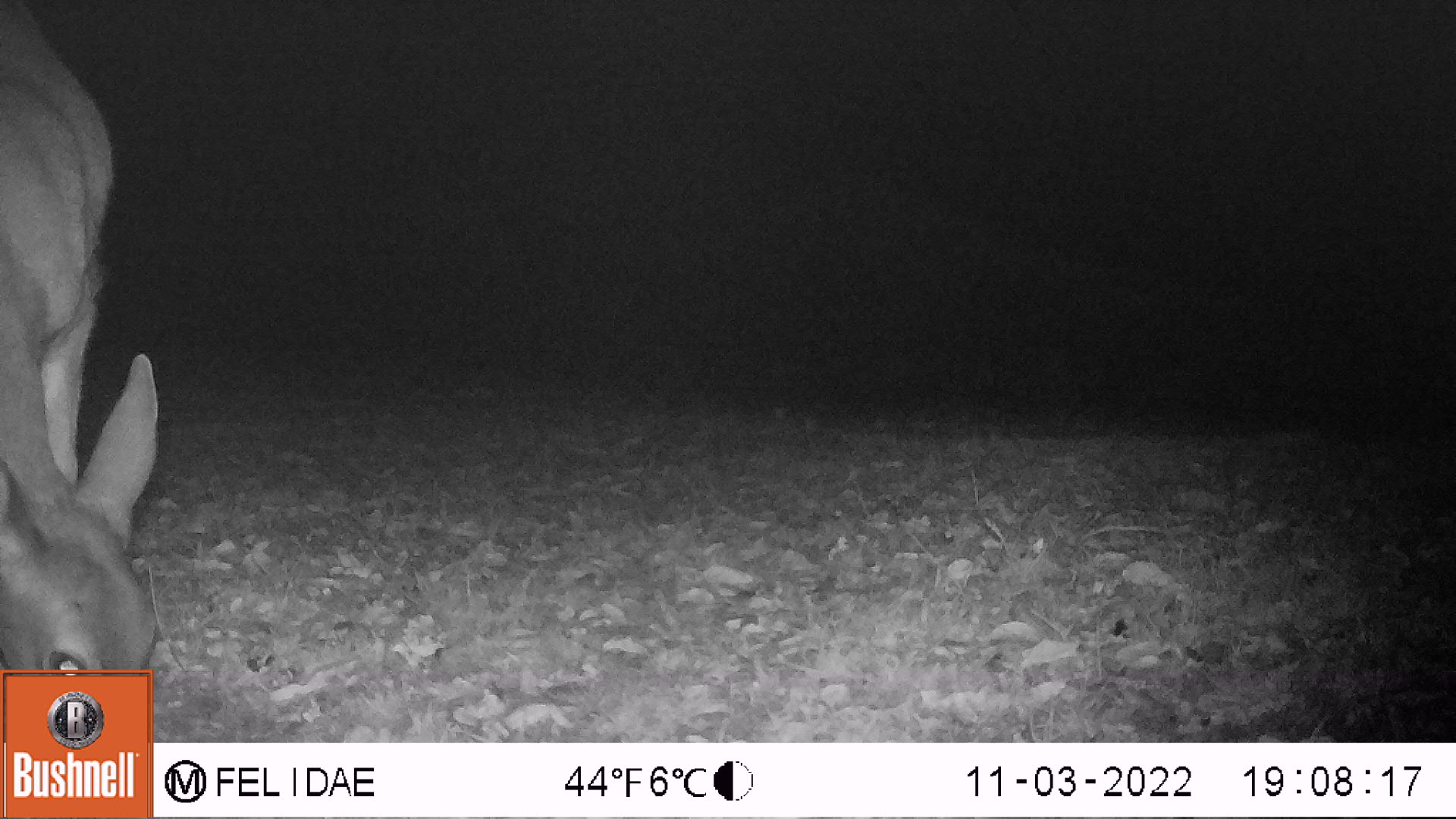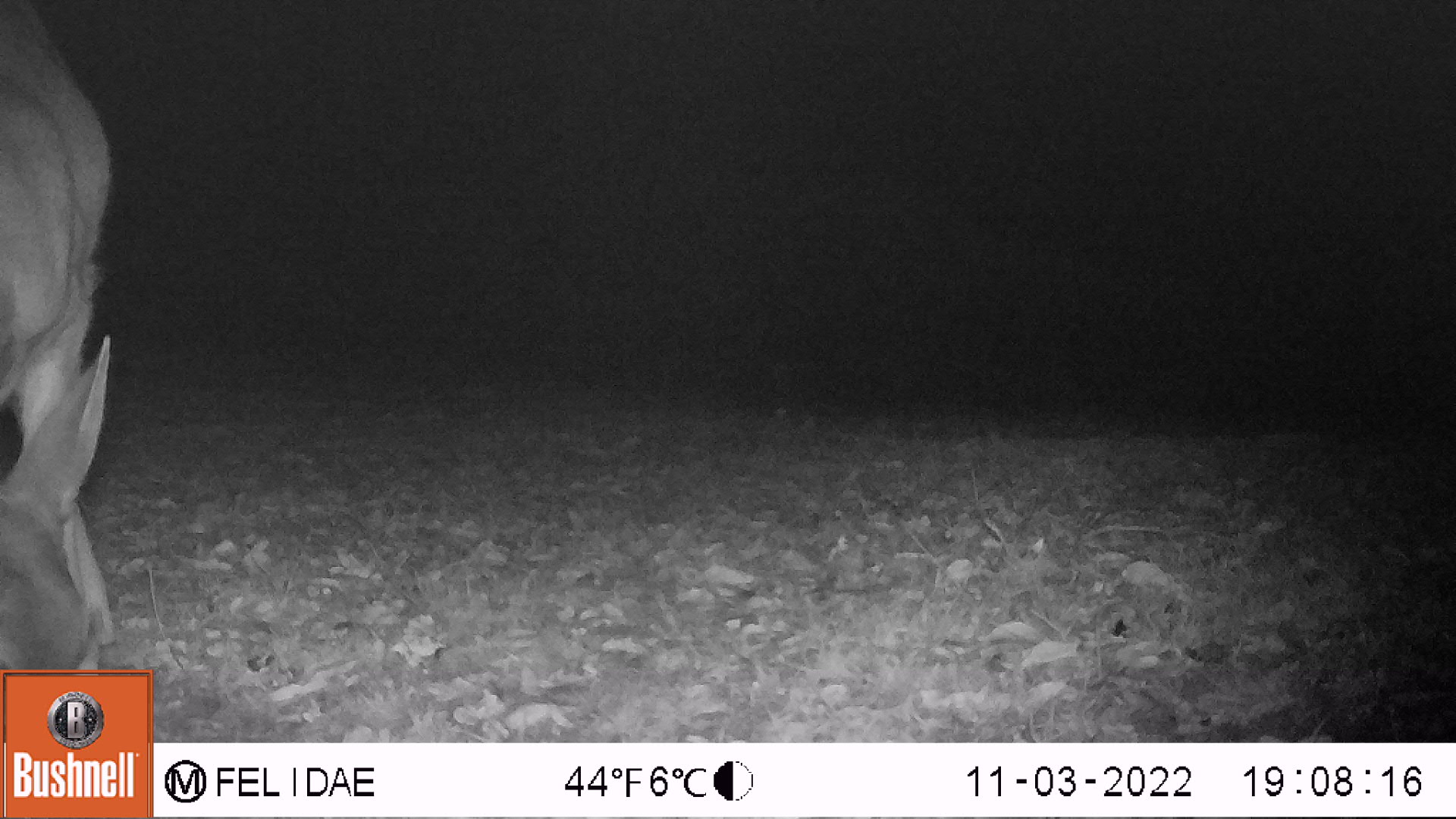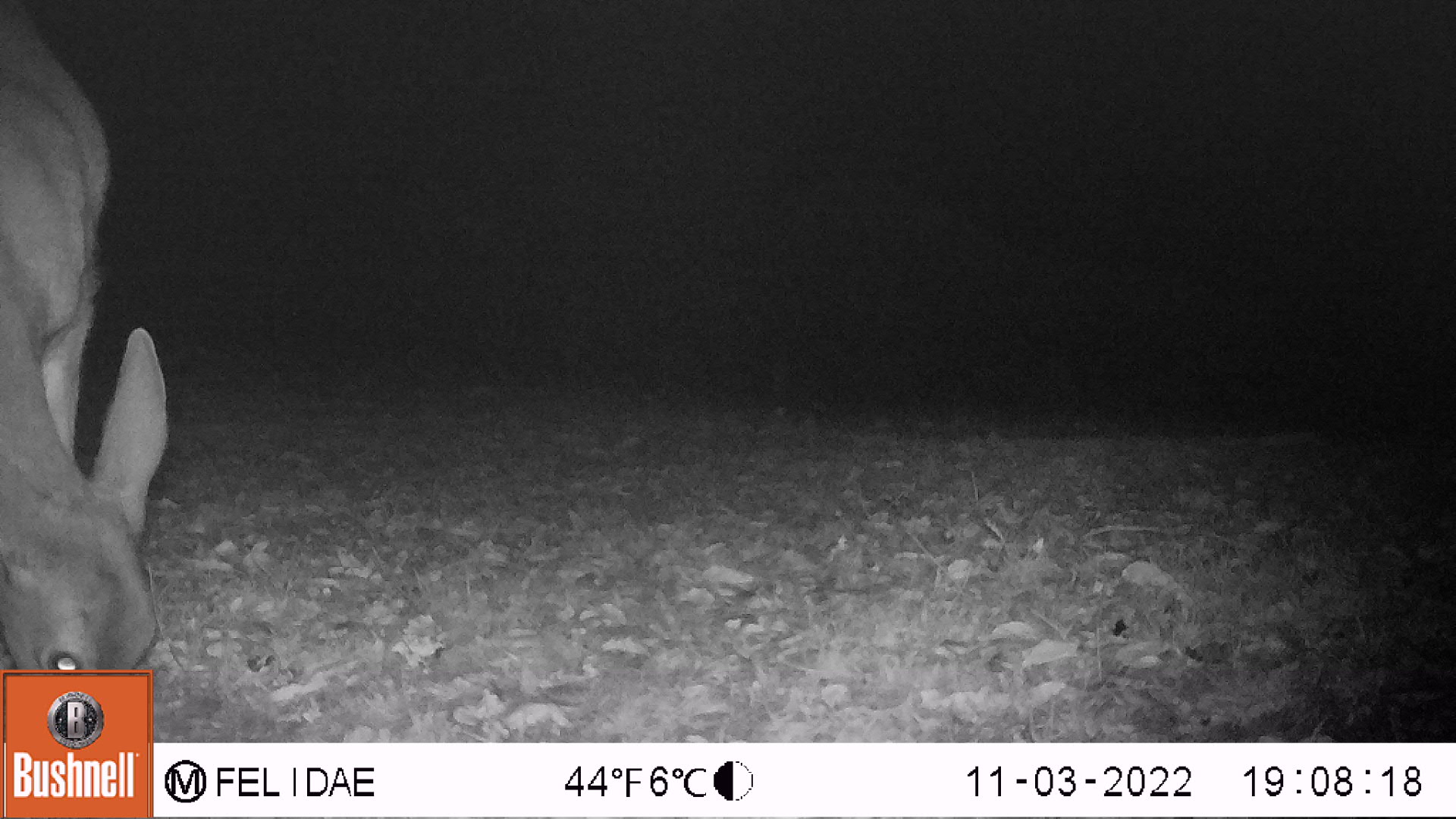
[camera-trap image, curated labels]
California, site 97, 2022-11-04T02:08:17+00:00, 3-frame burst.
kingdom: Animalia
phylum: Chordata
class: Mammalia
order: Artiodactyla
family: Cervidae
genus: Odocoileus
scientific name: Odocoileus hemionus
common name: mule deer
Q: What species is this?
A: Mule deer (Odocoileus hemionus).